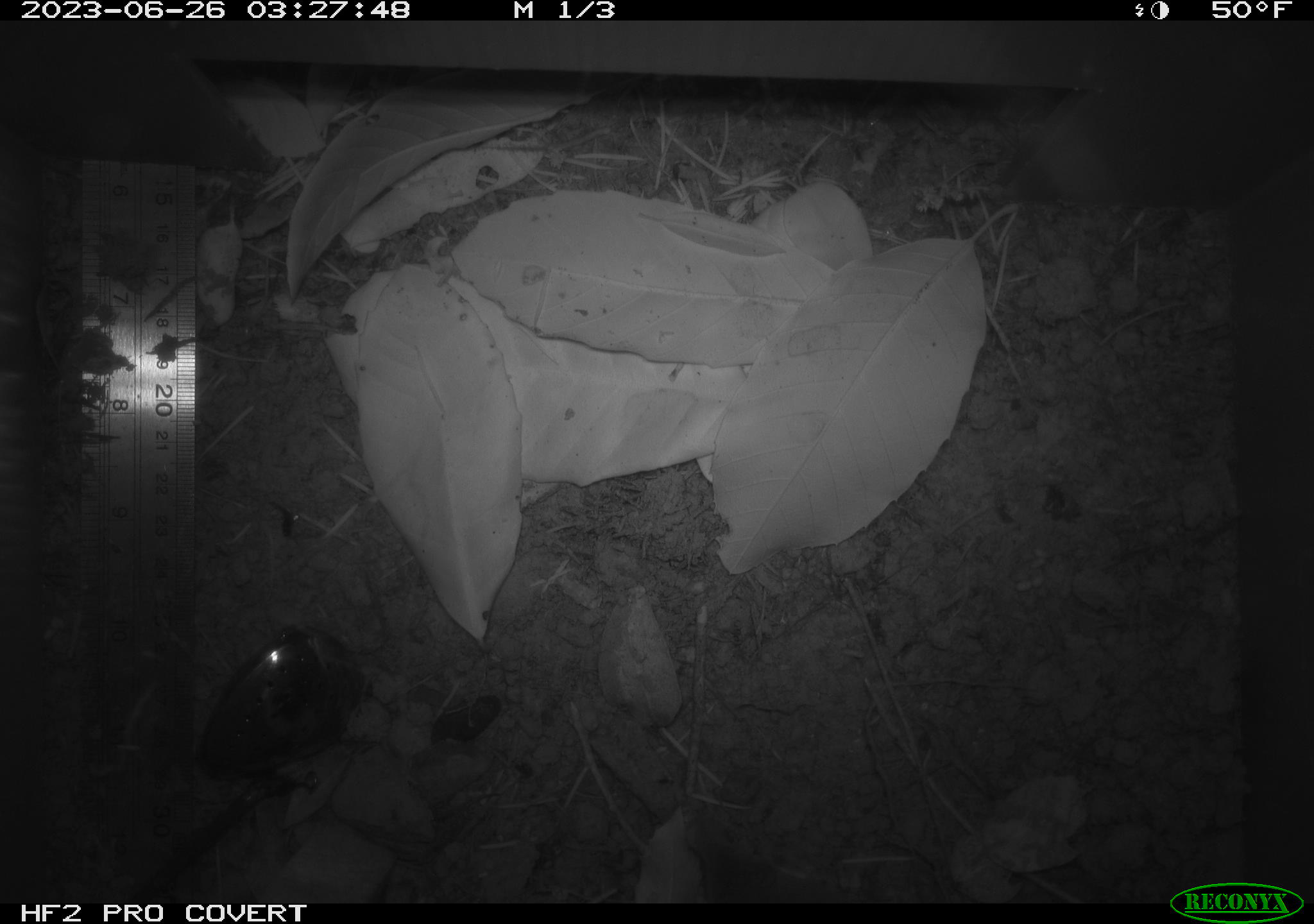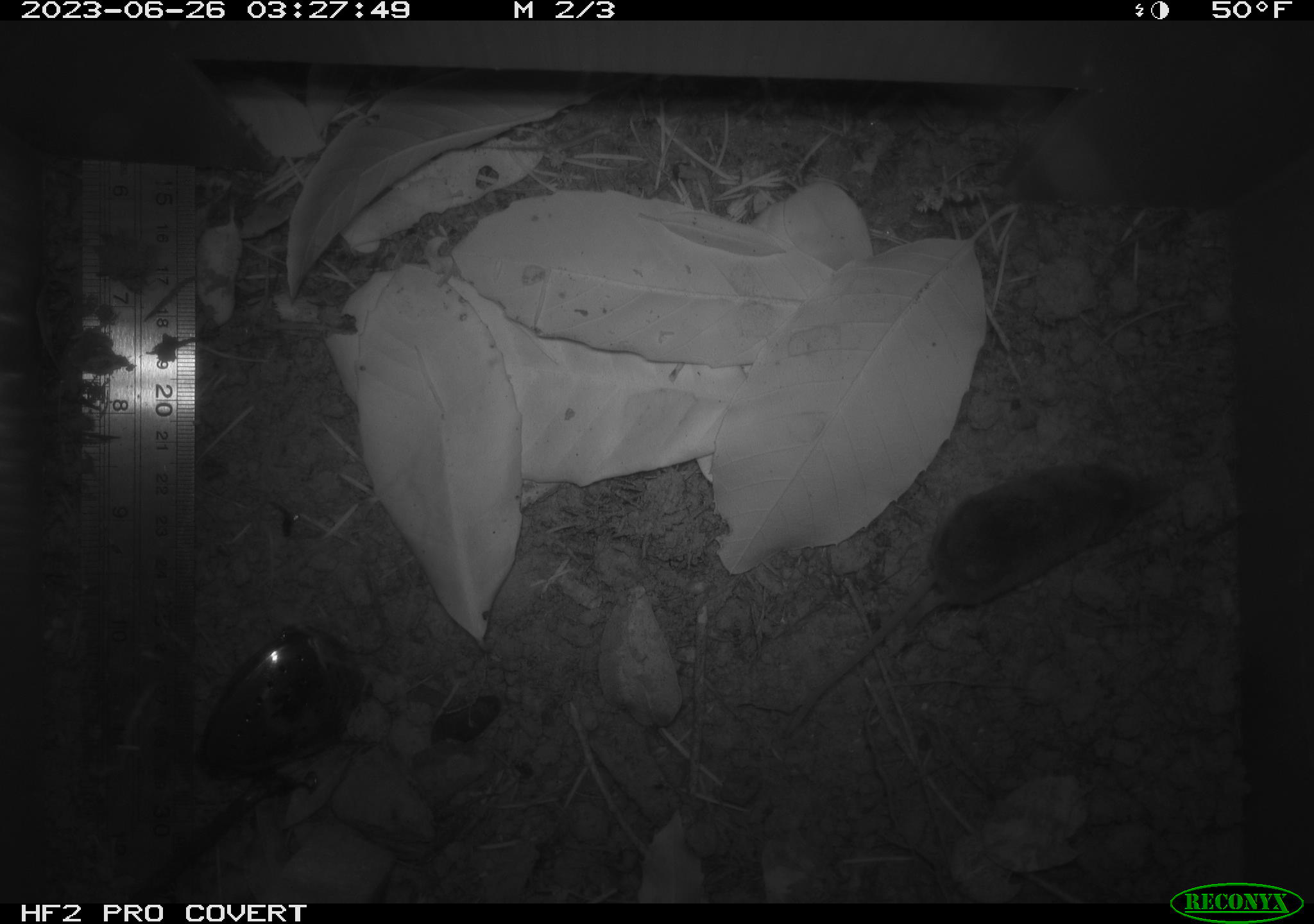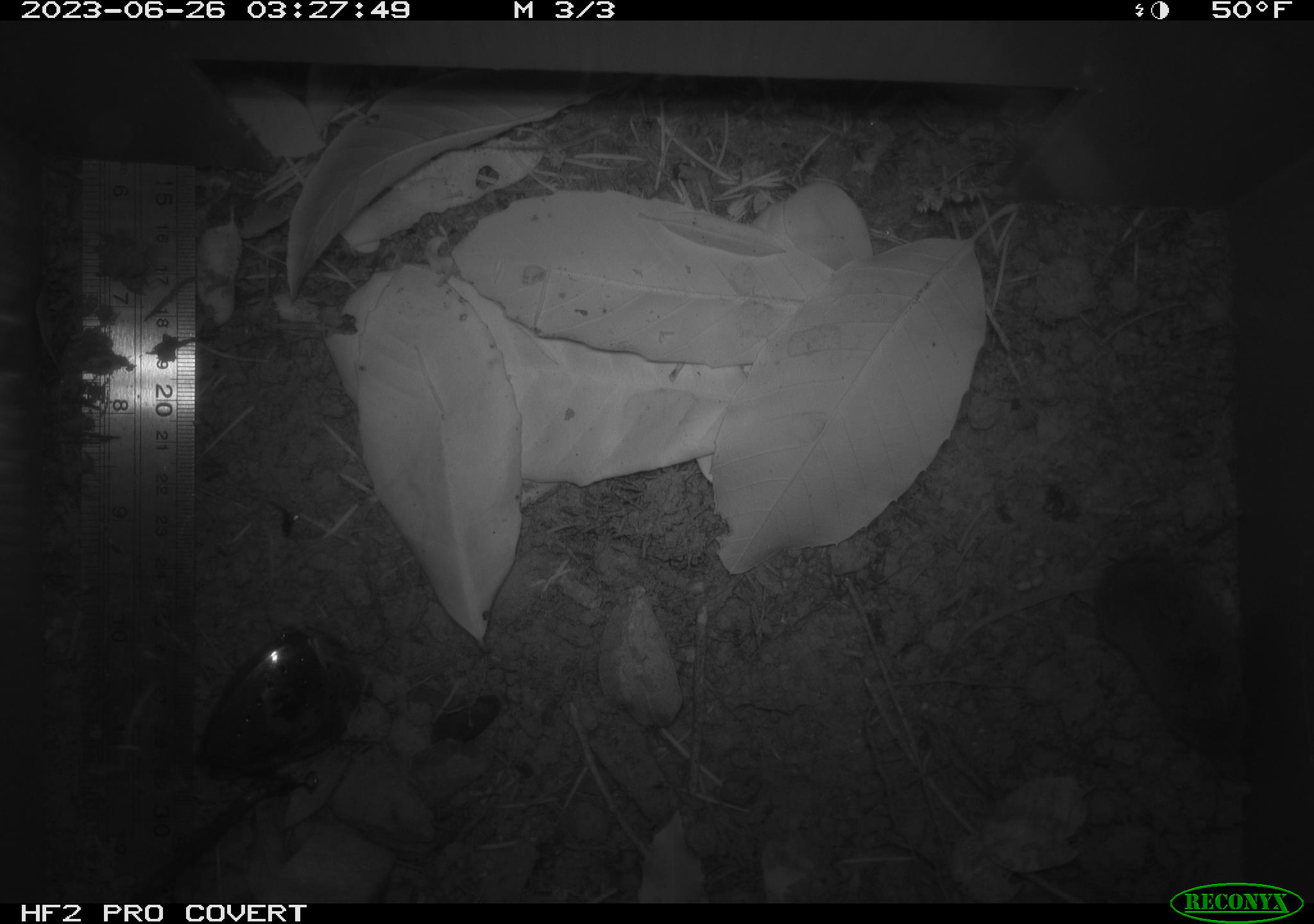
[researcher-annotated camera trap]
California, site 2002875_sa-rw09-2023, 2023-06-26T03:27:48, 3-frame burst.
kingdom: Animalia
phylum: Chordata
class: Mammalia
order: Eulipotyphla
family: Soricidae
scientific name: Soricidae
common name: shrews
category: soricidae family